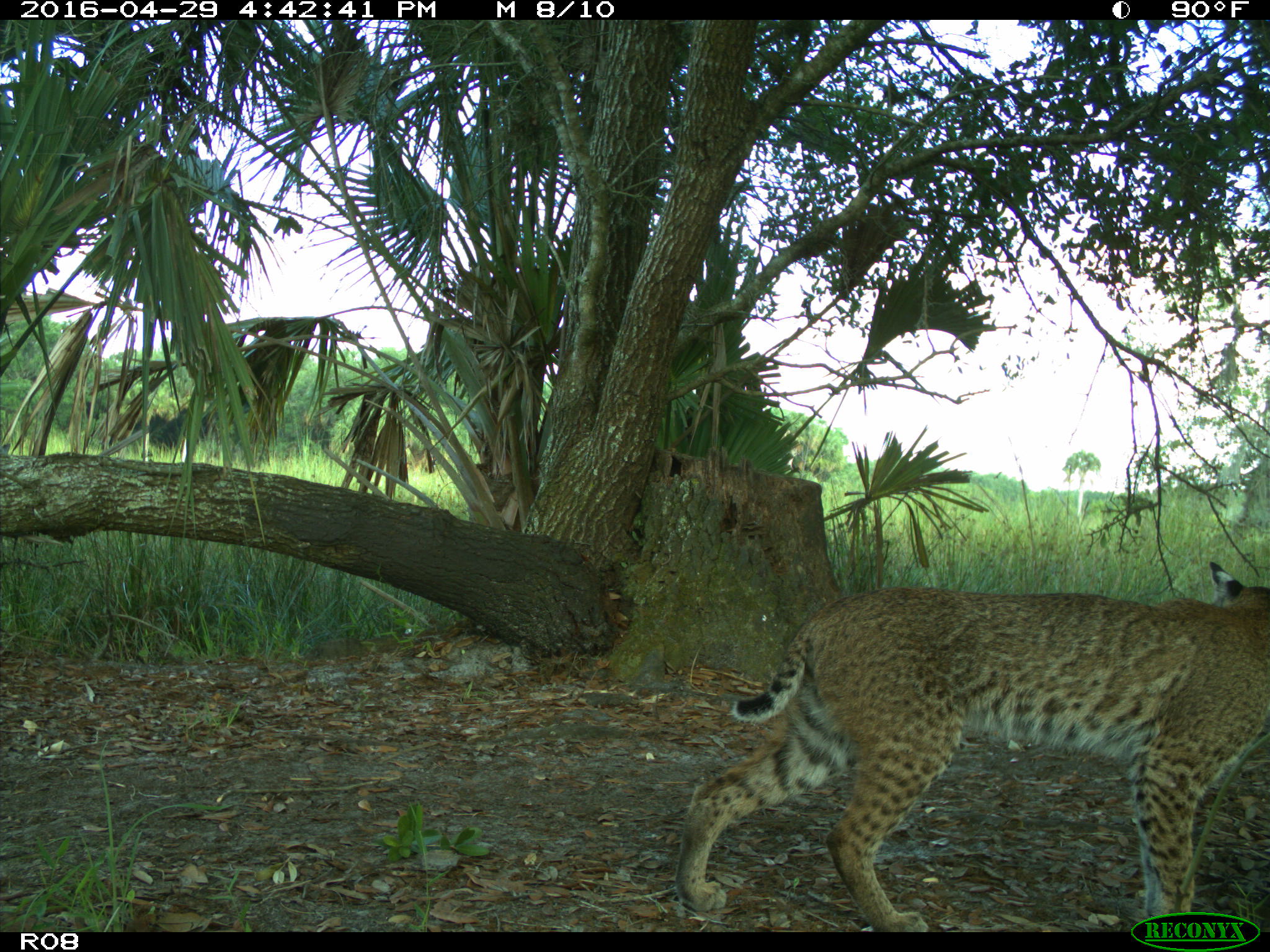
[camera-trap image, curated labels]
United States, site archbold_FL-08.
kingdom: Animalia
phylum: Chordata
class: Mammalia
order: Carnivora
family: Felidae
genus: Lynx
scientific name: Lynx rufus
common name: bobcat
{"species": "Lynx rufus (bobcat)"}